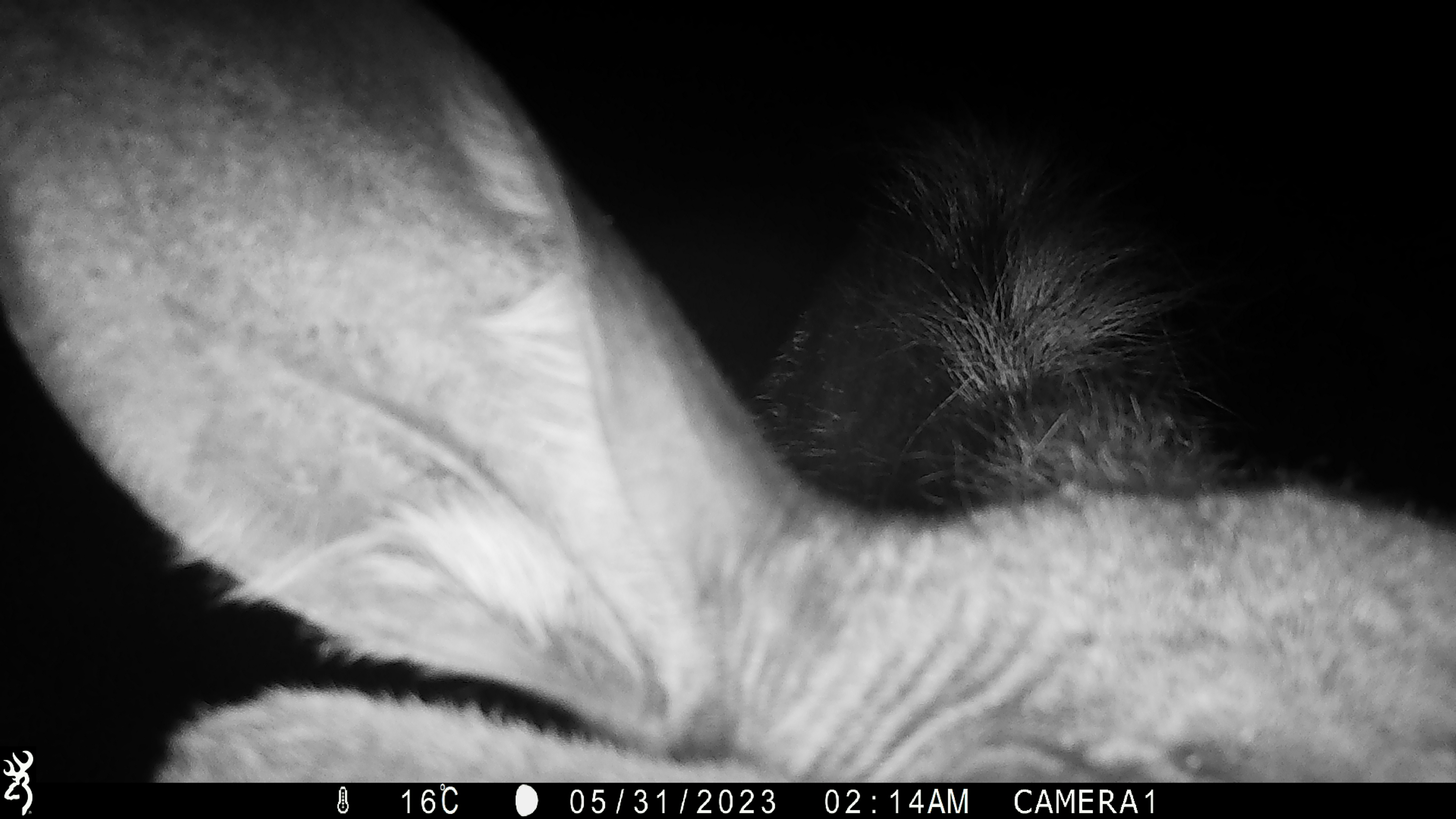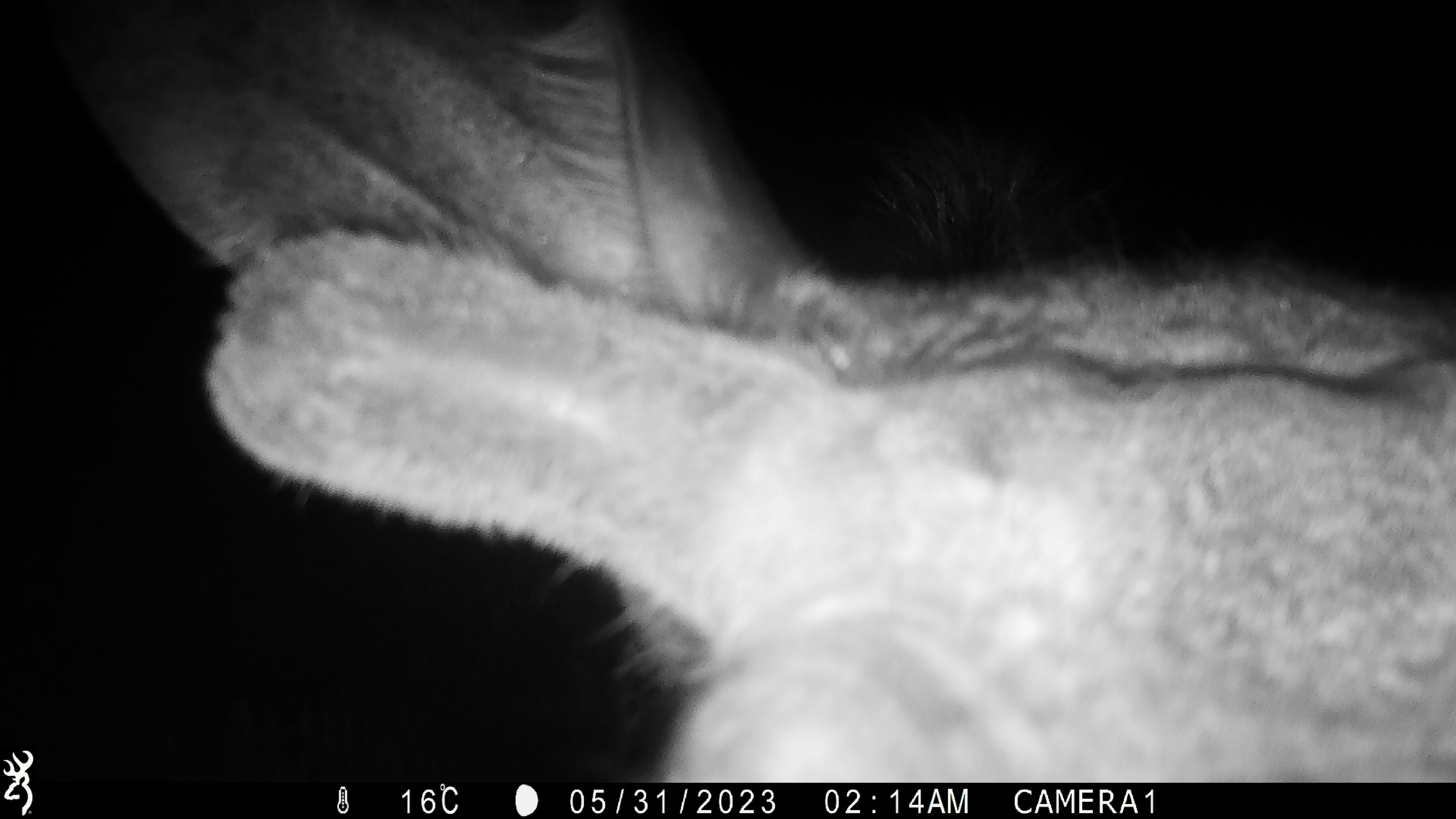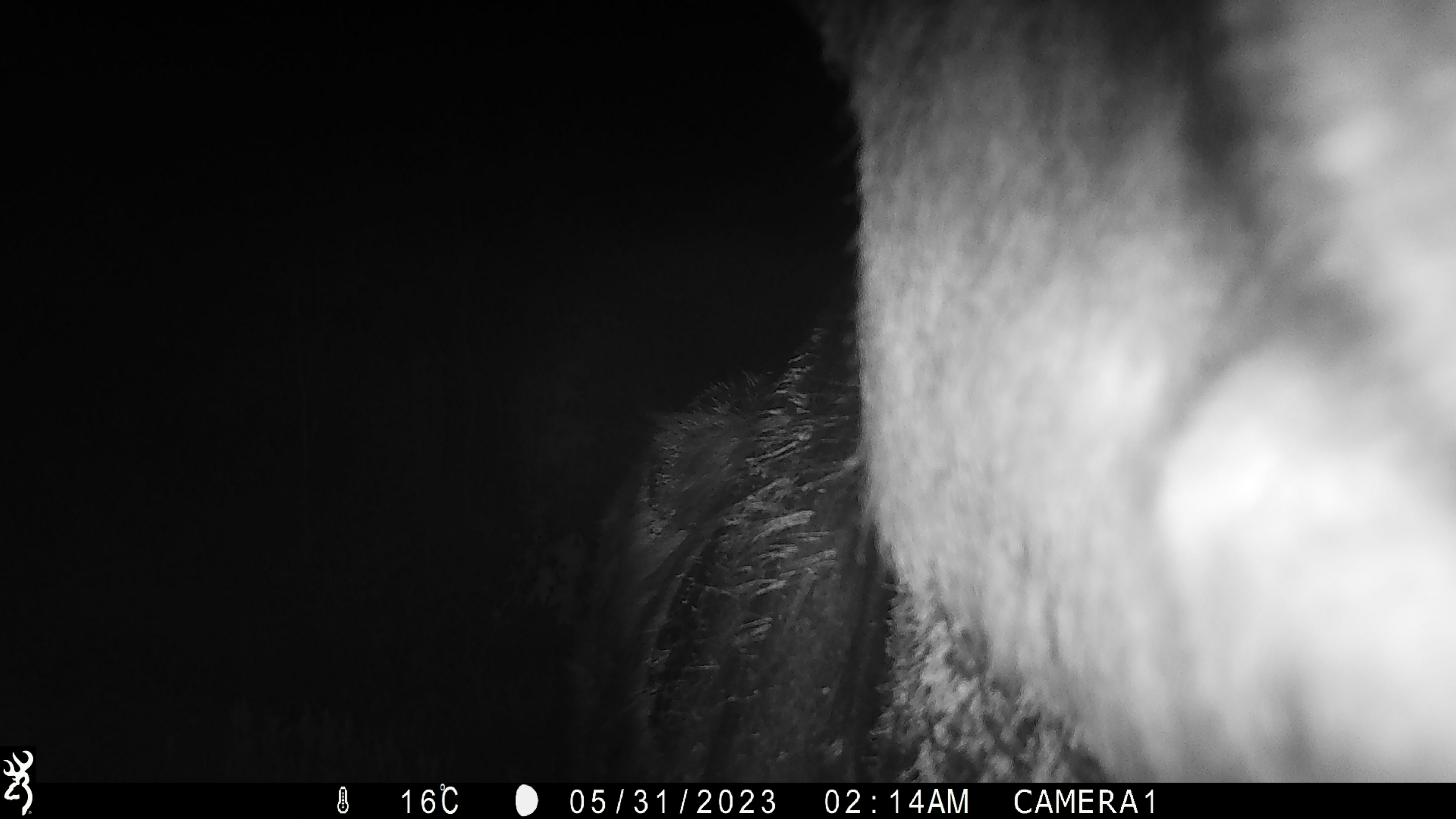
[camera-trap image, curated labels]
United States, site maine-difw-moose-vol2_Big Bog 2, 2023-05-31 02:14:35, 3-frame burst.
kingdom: Animalia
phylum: Chordata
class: Mammalia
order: Artiodactyla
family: Cervidae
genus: Alces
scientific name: Alces alces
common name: moose